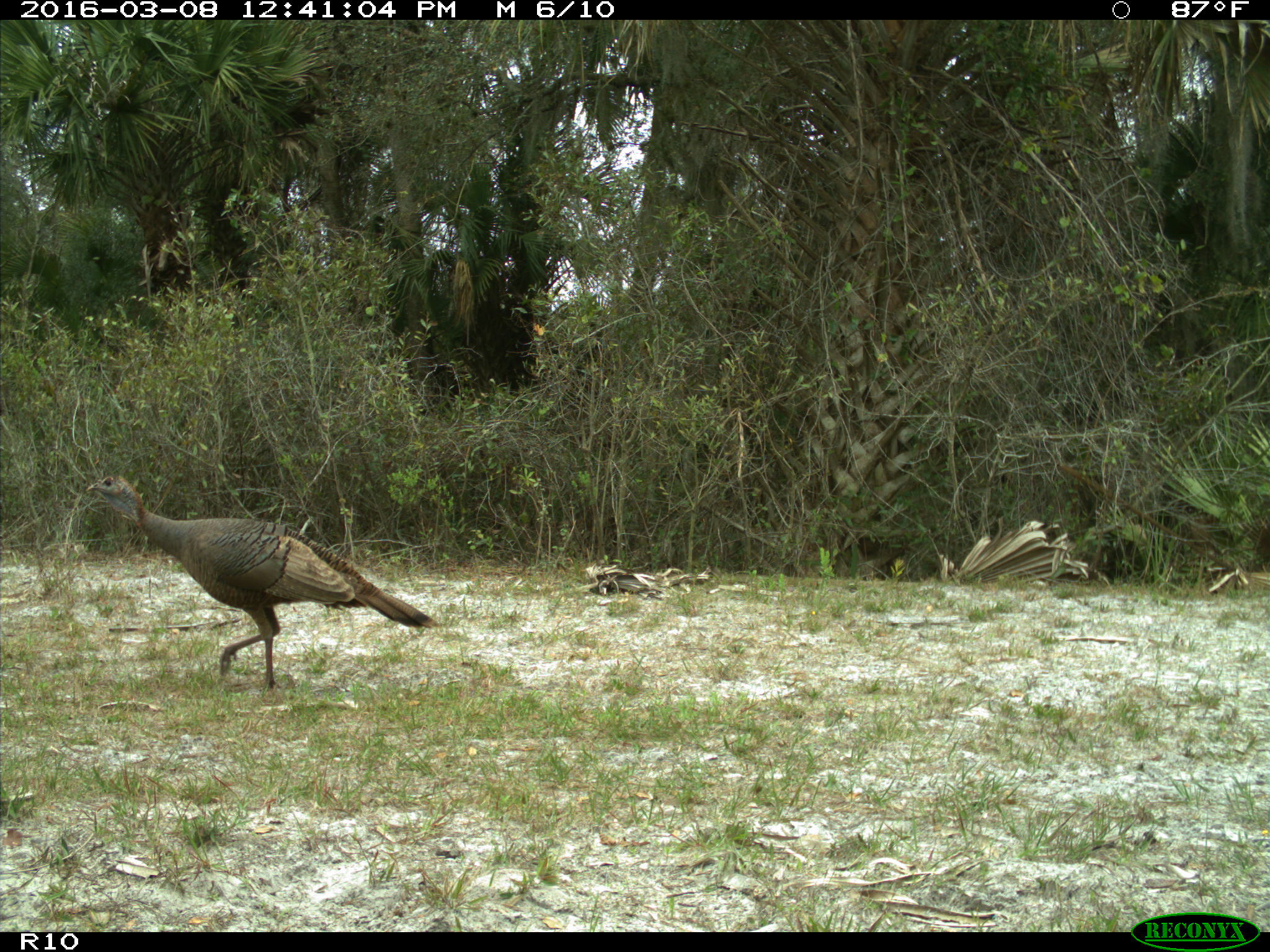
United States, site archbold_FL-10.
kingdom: Animalia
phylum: Chordata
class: Aves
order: Galliformes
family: Phasianidae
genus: Meleagris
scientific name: Meleagris gallopavo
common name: wild turkey